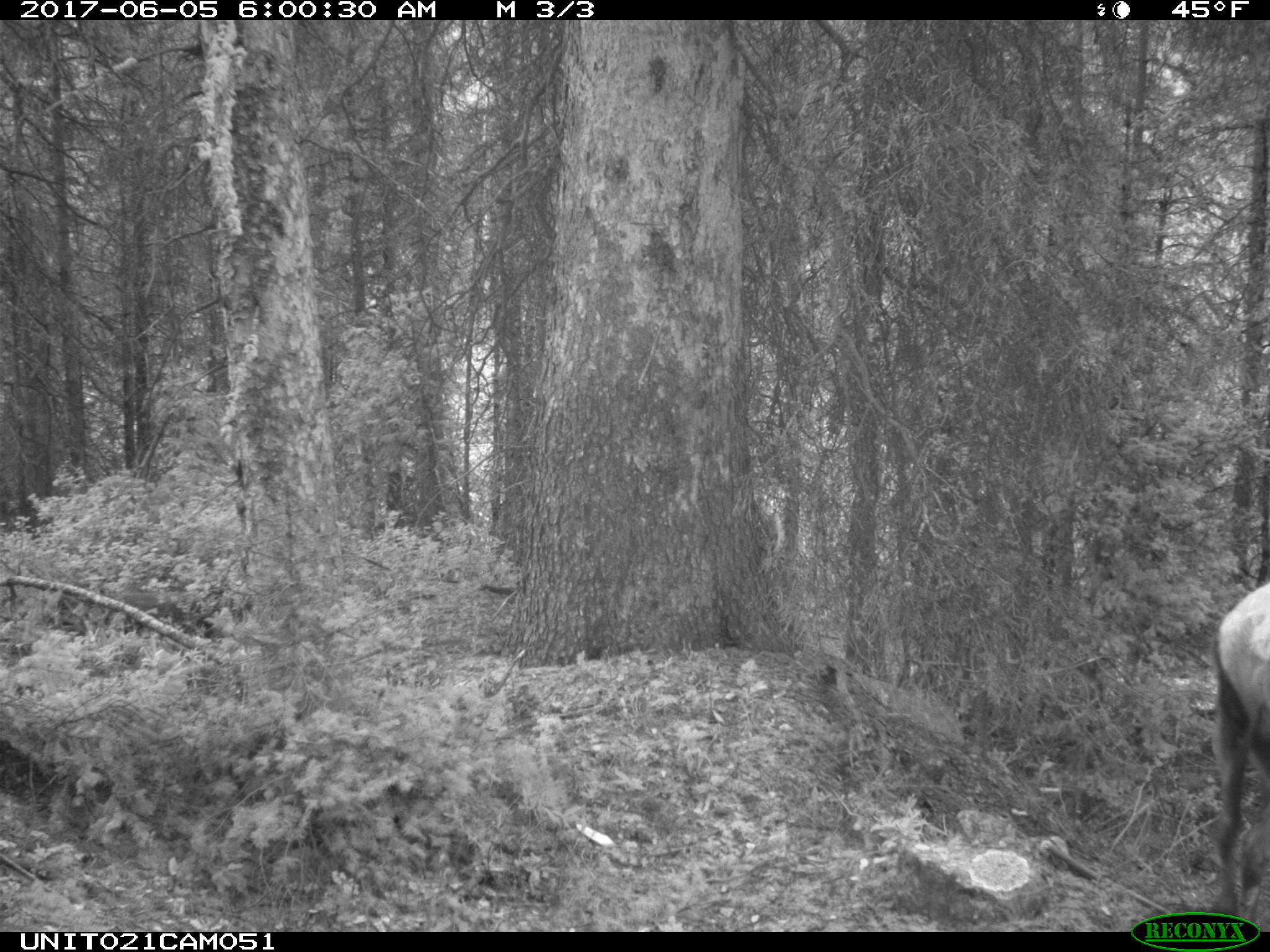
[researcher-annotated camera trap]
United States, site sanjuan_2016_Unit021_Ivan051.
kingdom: Animalia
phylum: Chordata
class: Mammalia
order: Artiodactyla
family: Cervidae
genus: Cervus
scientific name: Cervus elaphus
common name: red deer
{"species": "Cervus elaphus (red deer)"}